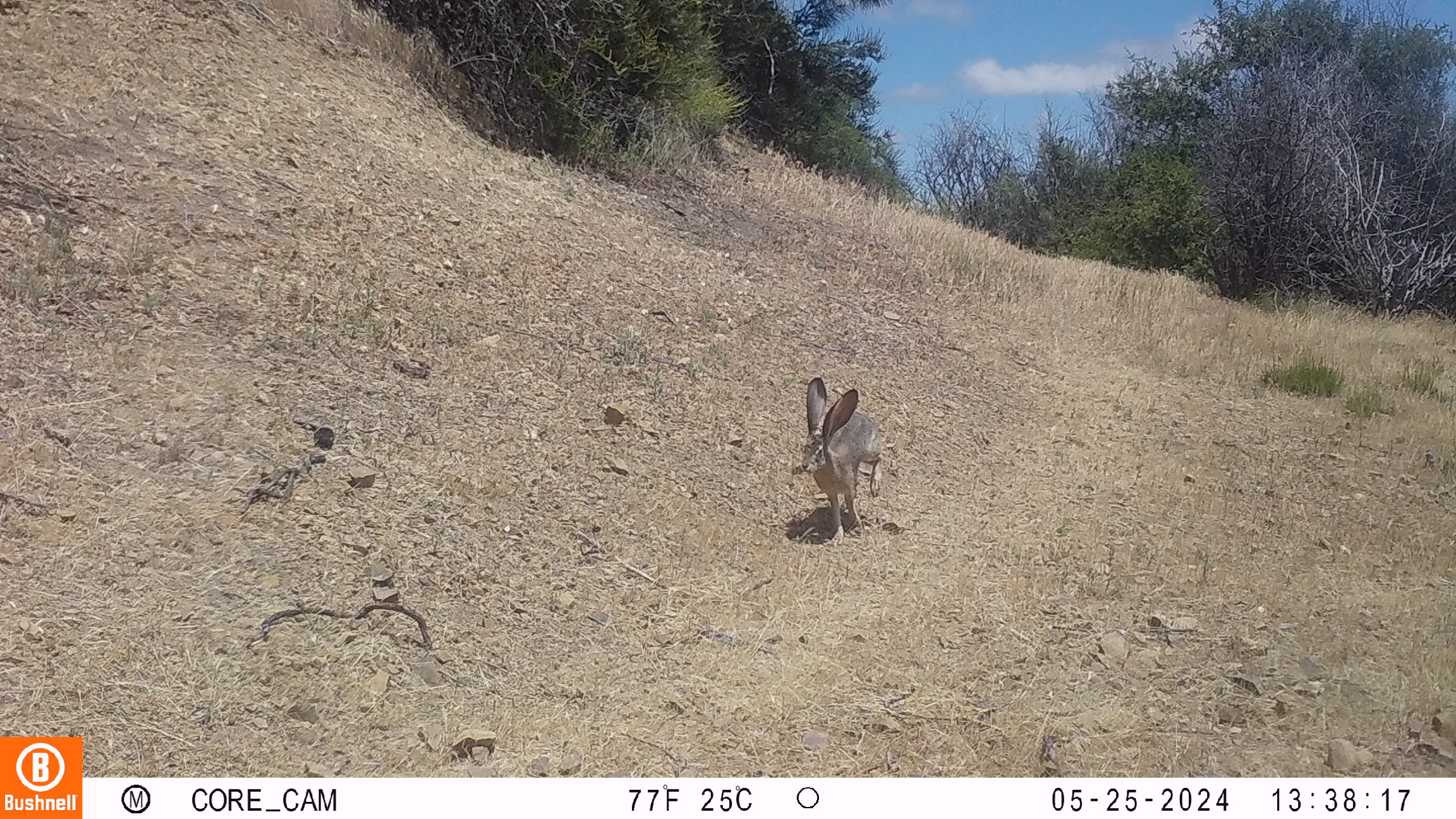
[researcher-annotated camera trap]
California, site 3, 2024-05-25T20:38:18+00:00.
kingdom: Animalia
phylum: Chordata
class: Mammalia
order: Lagomorpha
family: Leporidae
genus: Lepus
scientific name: Lepus californicus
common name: black-tailed jackrabbit